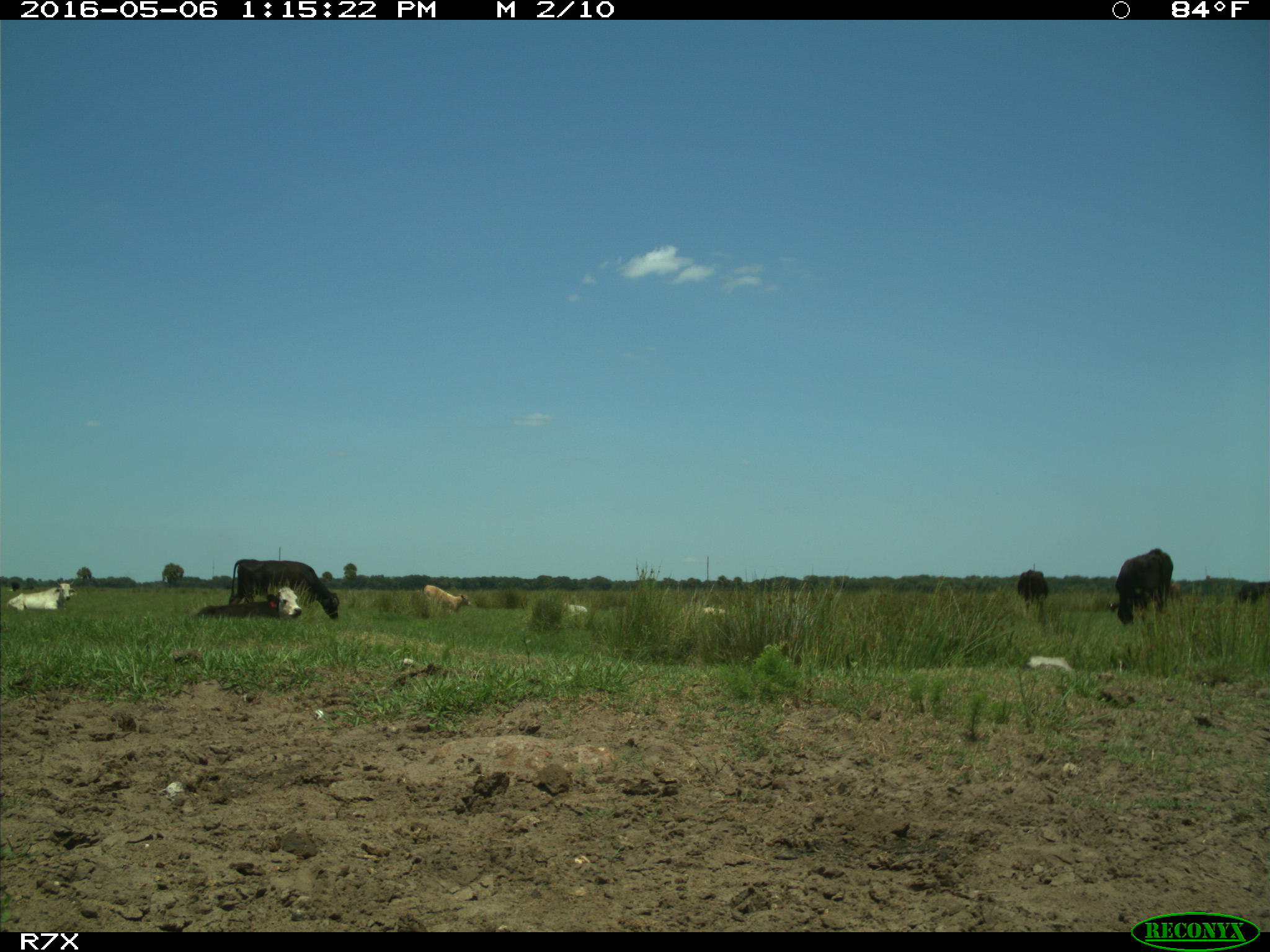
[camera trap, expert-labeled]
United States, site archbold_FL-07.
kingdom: Animalia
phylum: Chordata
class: Mammalia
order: Artiodactyla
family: Bovidae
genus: Bos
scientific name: Bos taurus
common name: domestic cow